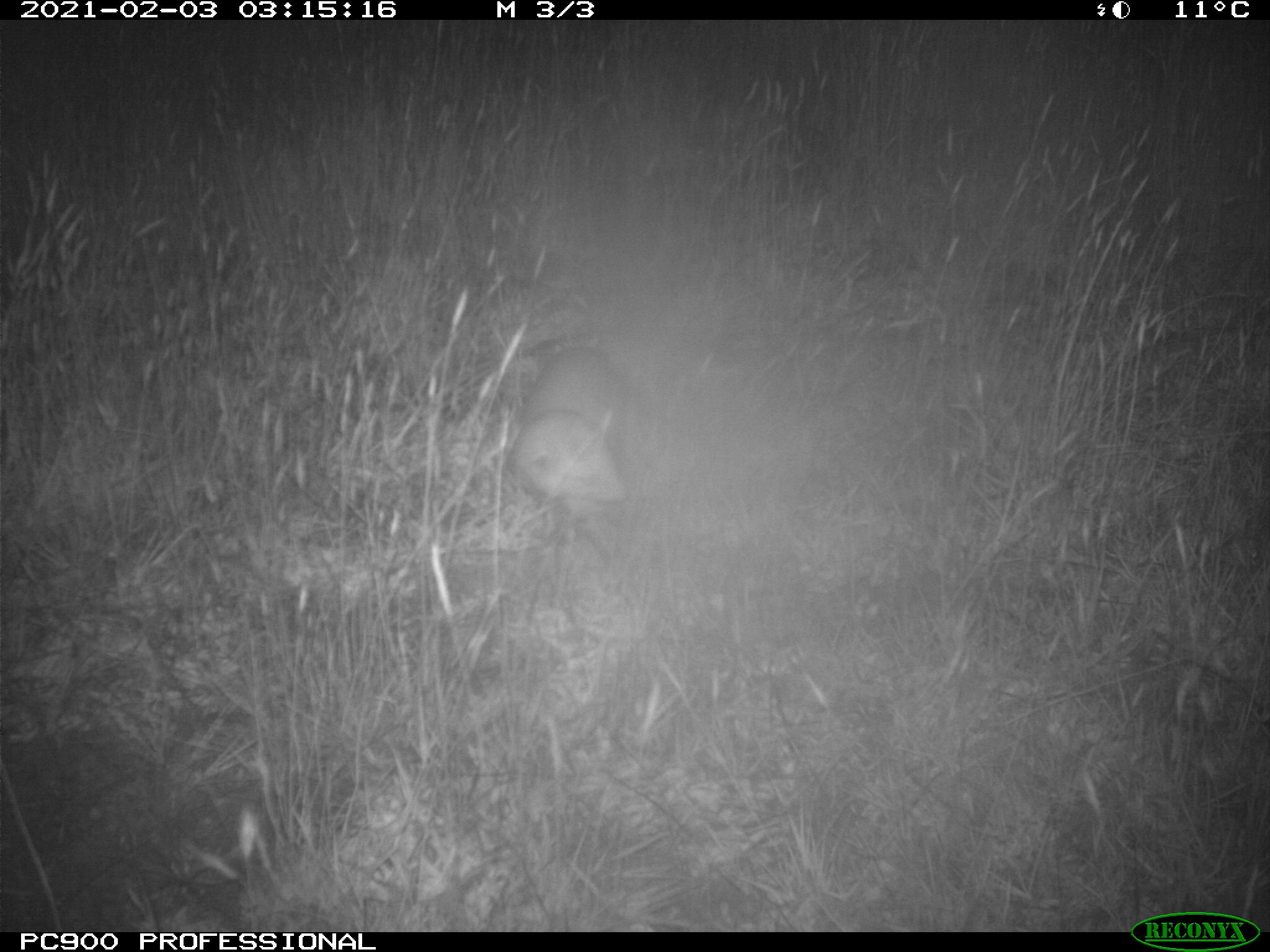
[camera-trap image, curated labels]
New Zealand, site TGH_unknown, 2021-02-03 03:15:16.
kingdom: Animalia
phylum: Chordata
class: Mammalia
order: Carnivora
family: Mustelidae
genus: Mustela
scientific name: Mustela furo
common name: ferret